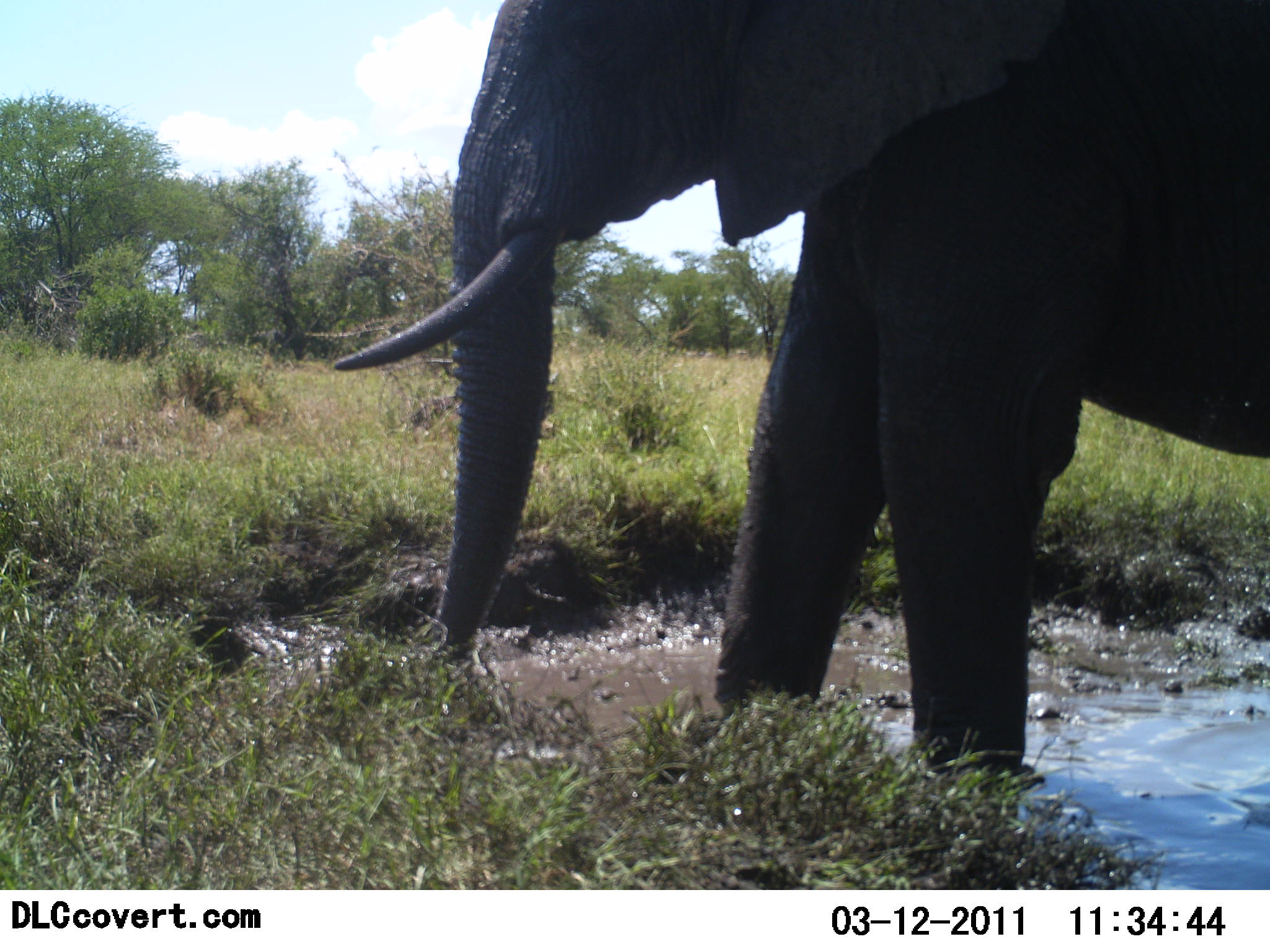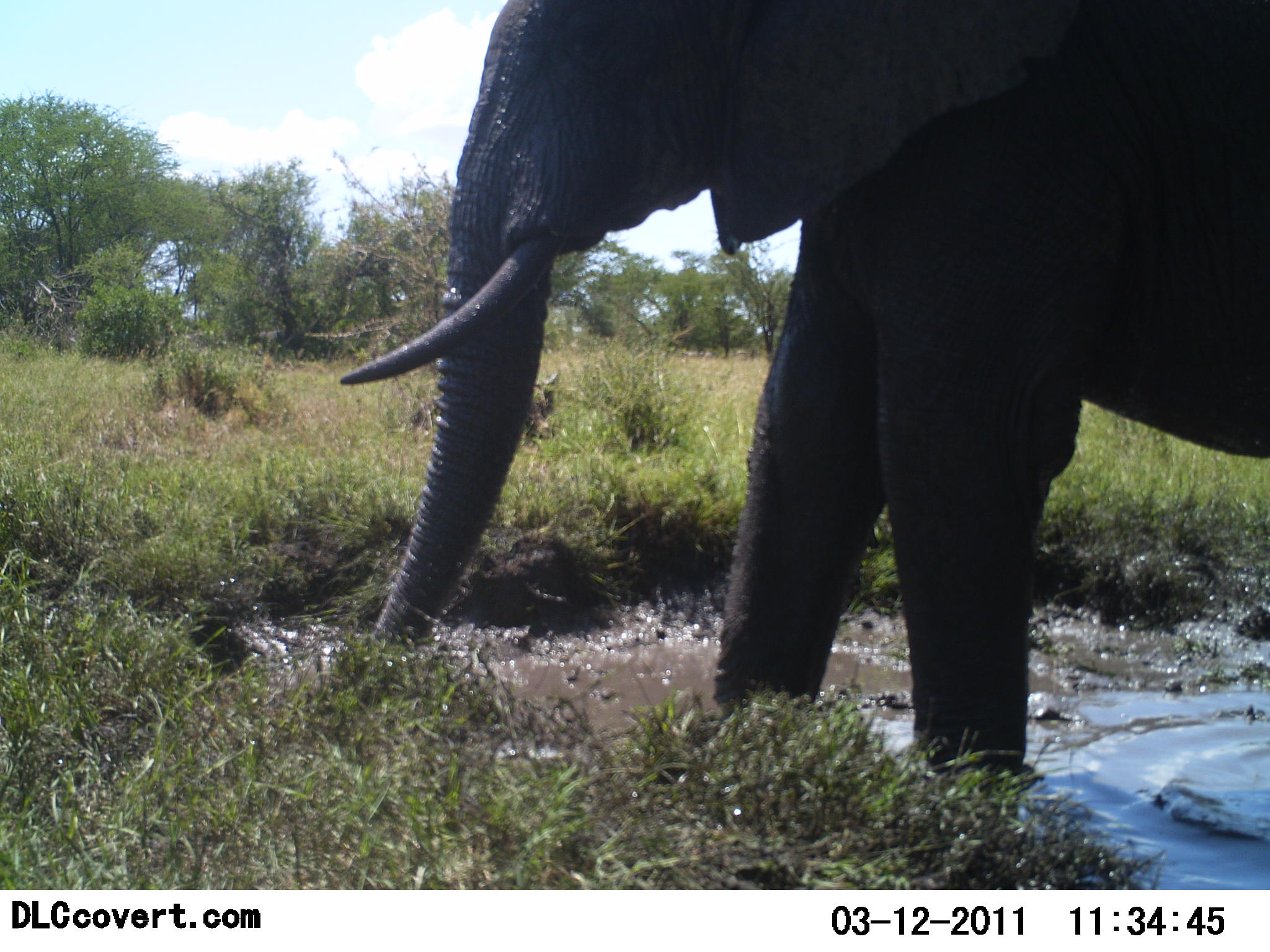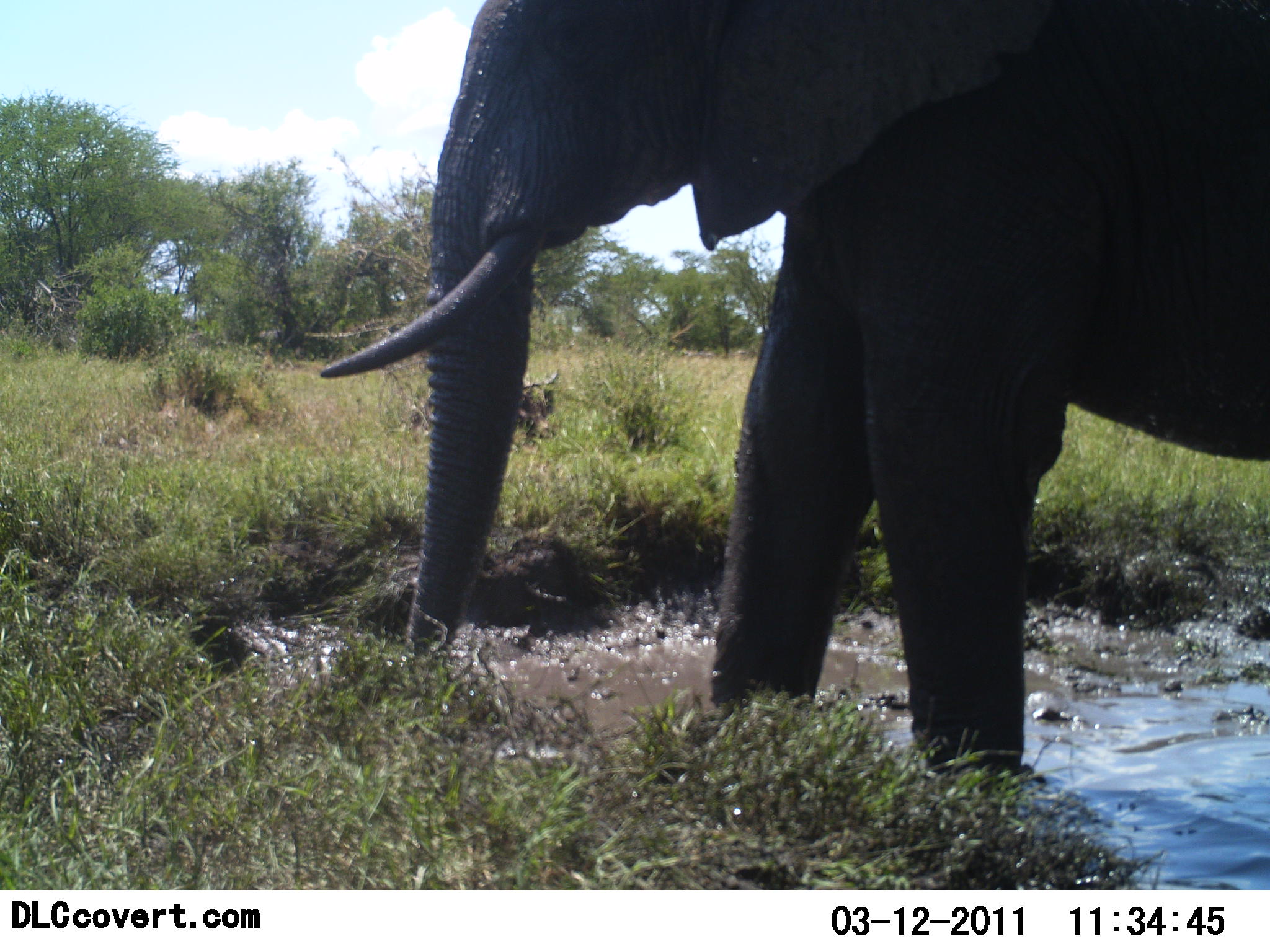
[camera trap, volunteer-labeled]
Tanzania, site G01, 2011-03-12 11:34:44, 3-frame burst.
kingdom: Animalia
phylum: Chordata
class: Mammalia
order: Proboscidea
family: Elephantidae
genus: Loxodonta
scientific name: Loxodonta africana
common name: african bush elephant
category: elephant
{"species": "elephant (african bush elephant) (Loxodonta africana)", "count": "1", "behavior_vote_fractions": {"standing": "64%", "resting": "0%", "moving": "27%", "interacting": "0%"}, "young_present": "0%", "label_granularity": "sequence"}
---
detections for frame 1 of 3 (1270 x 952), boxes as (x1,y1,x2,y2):
animal: (322,0,1270,791)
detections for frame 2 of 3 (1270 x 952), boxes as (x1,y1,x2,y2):
animal: (339,0,1270,781)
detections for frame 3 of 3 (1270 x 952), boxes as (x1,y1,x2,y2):
animal: (318,0,1270,787)